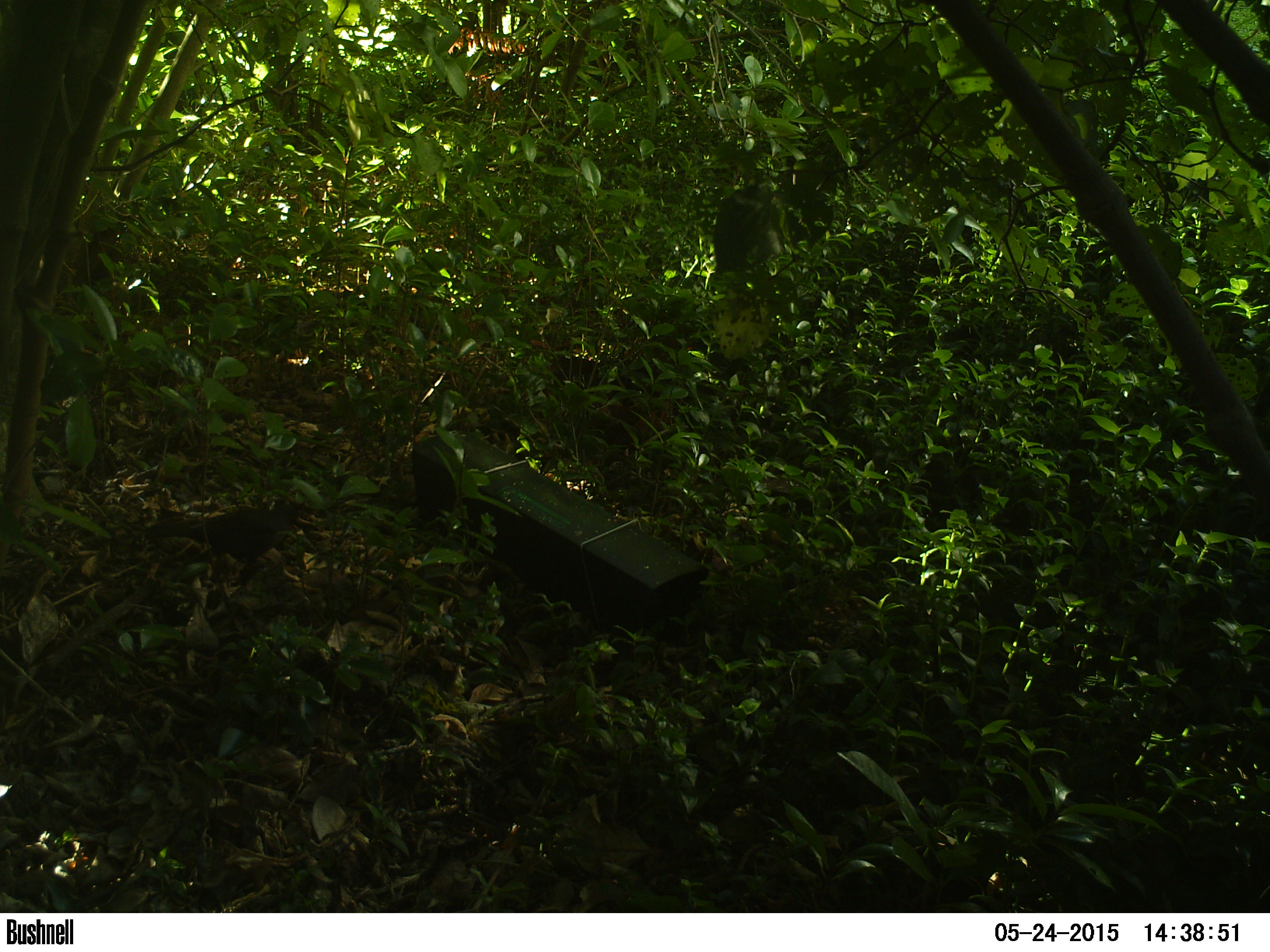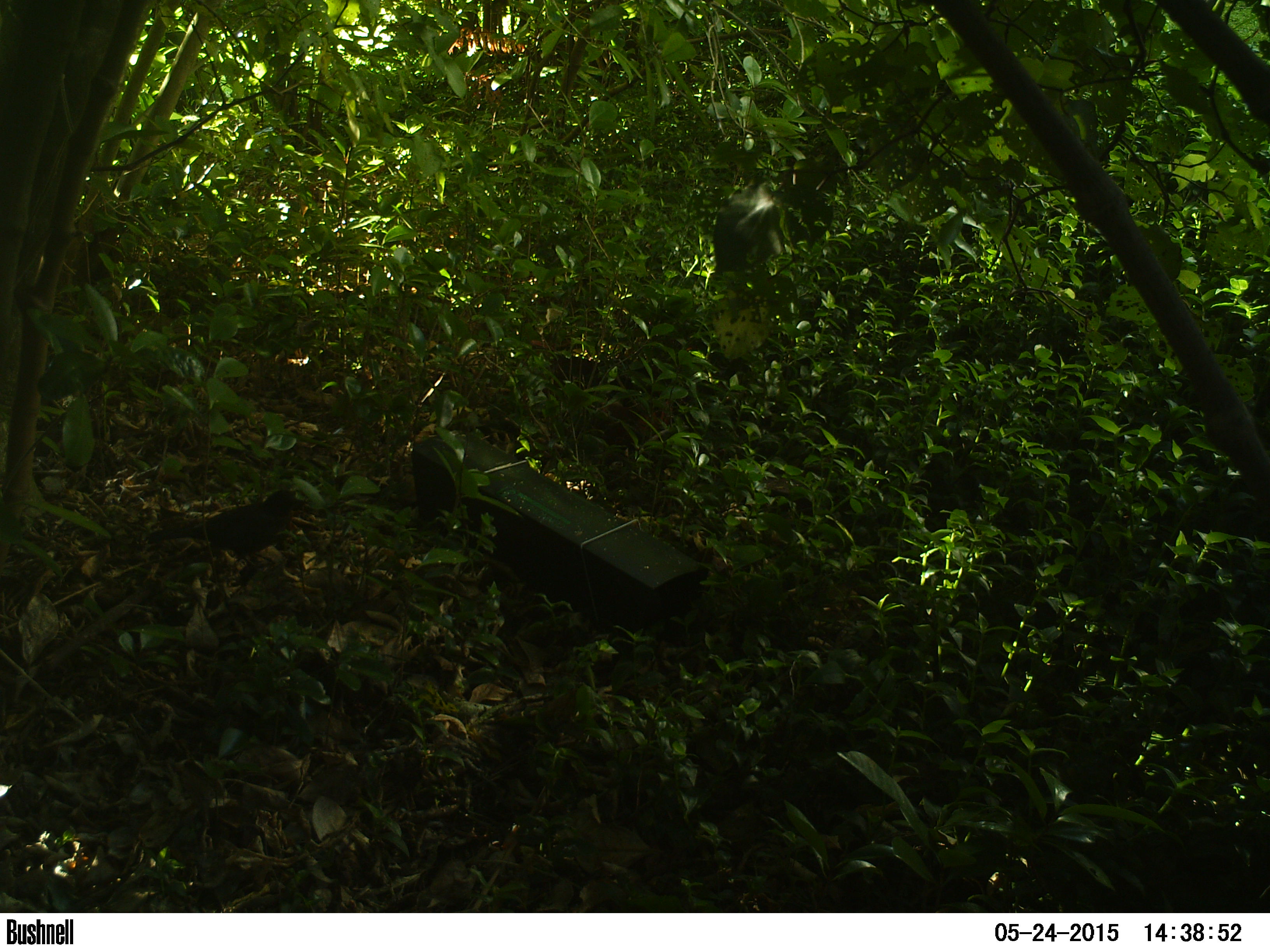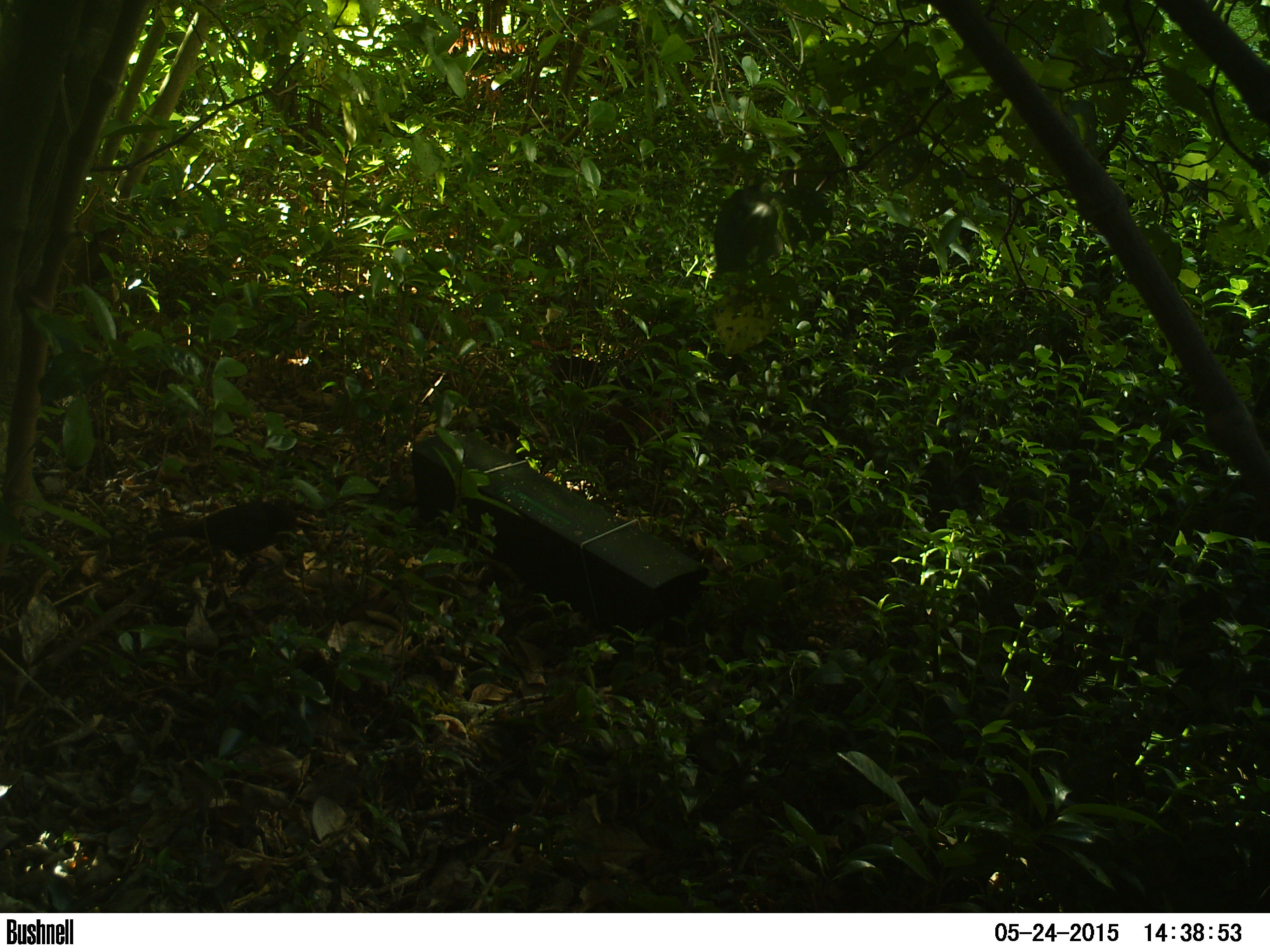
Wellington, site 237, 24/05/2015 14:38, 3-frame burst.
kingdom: Animalia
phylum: Chordata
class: Aves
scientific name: Aves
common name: bird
Bird (Aves).